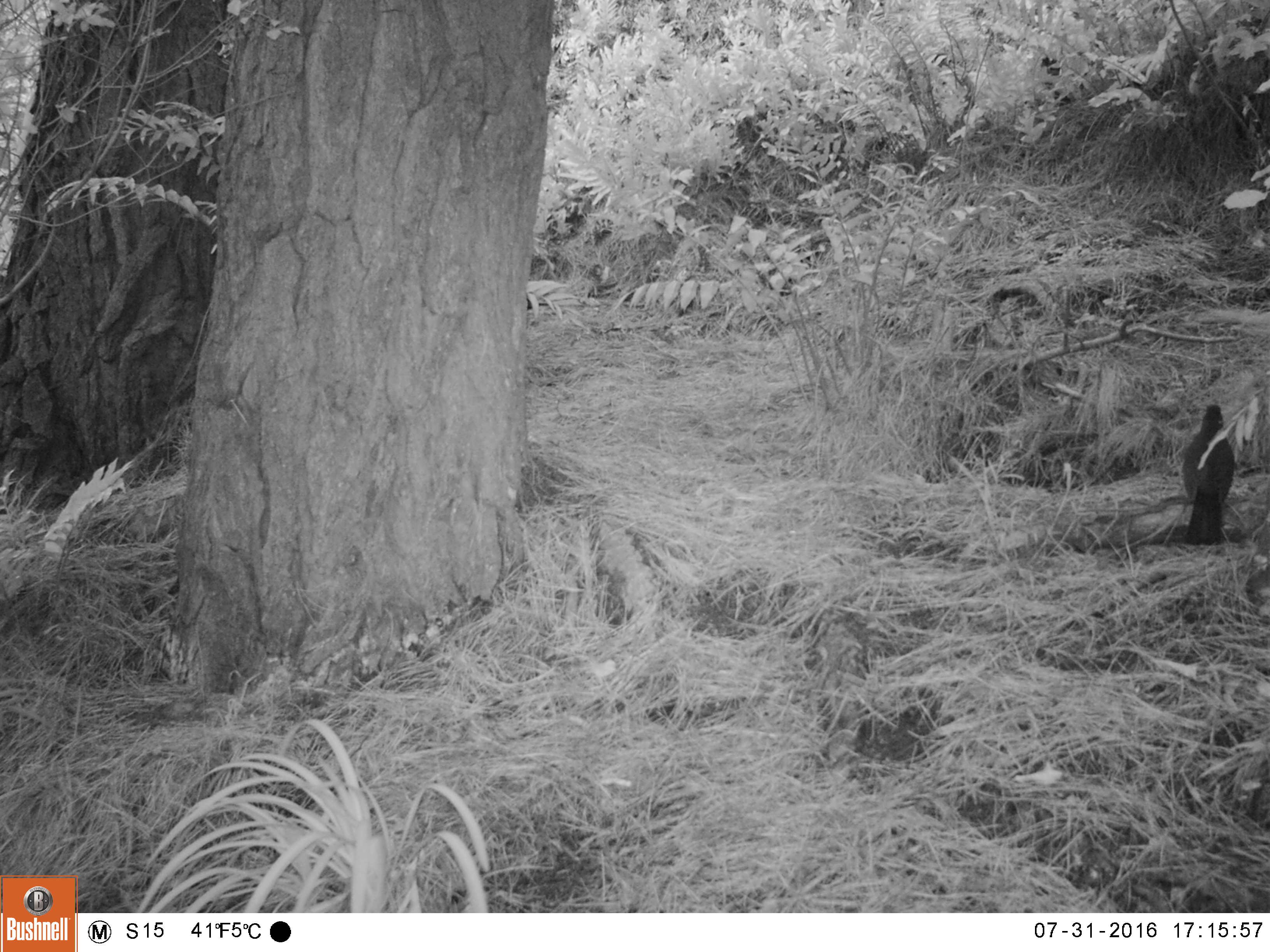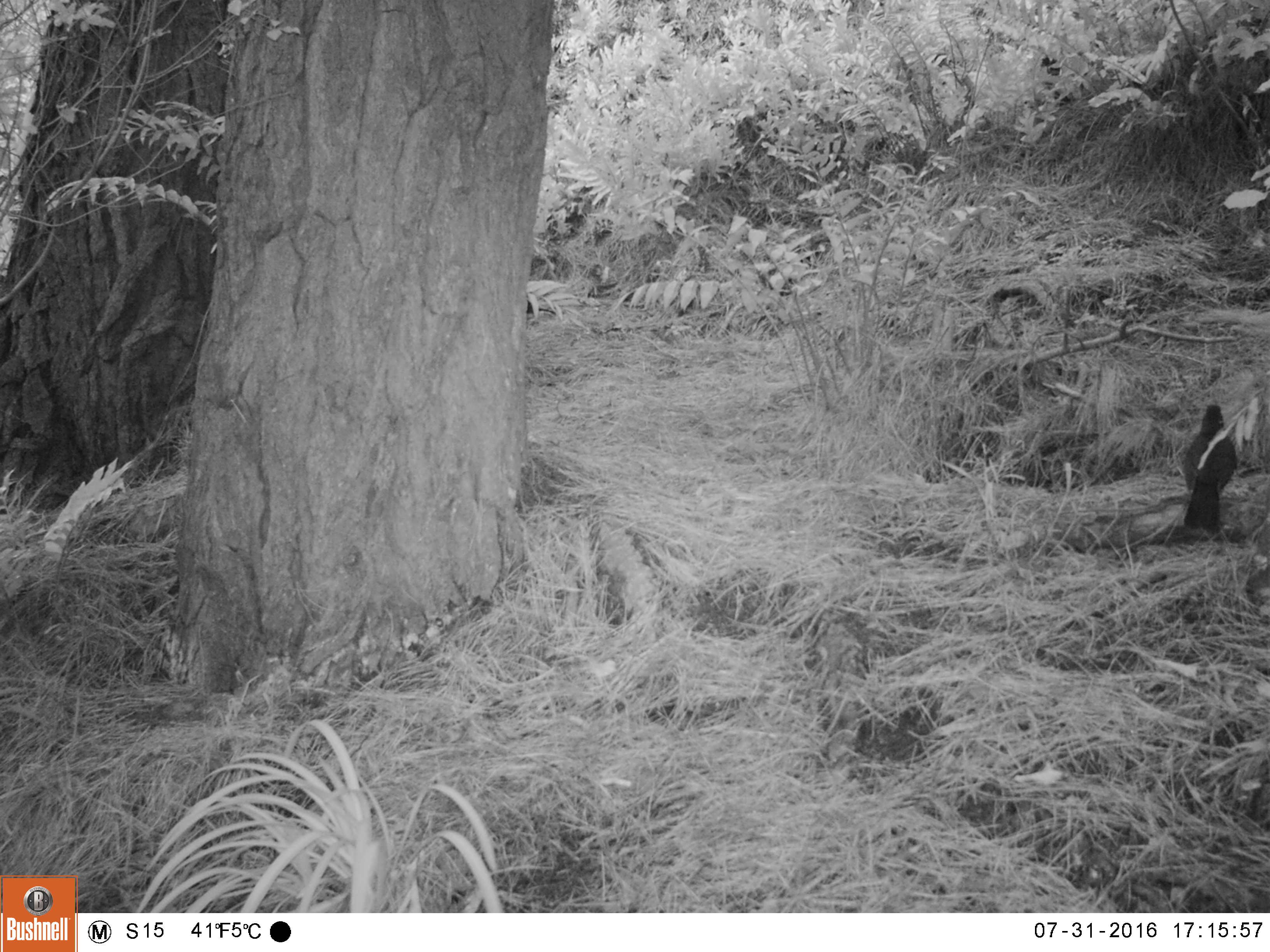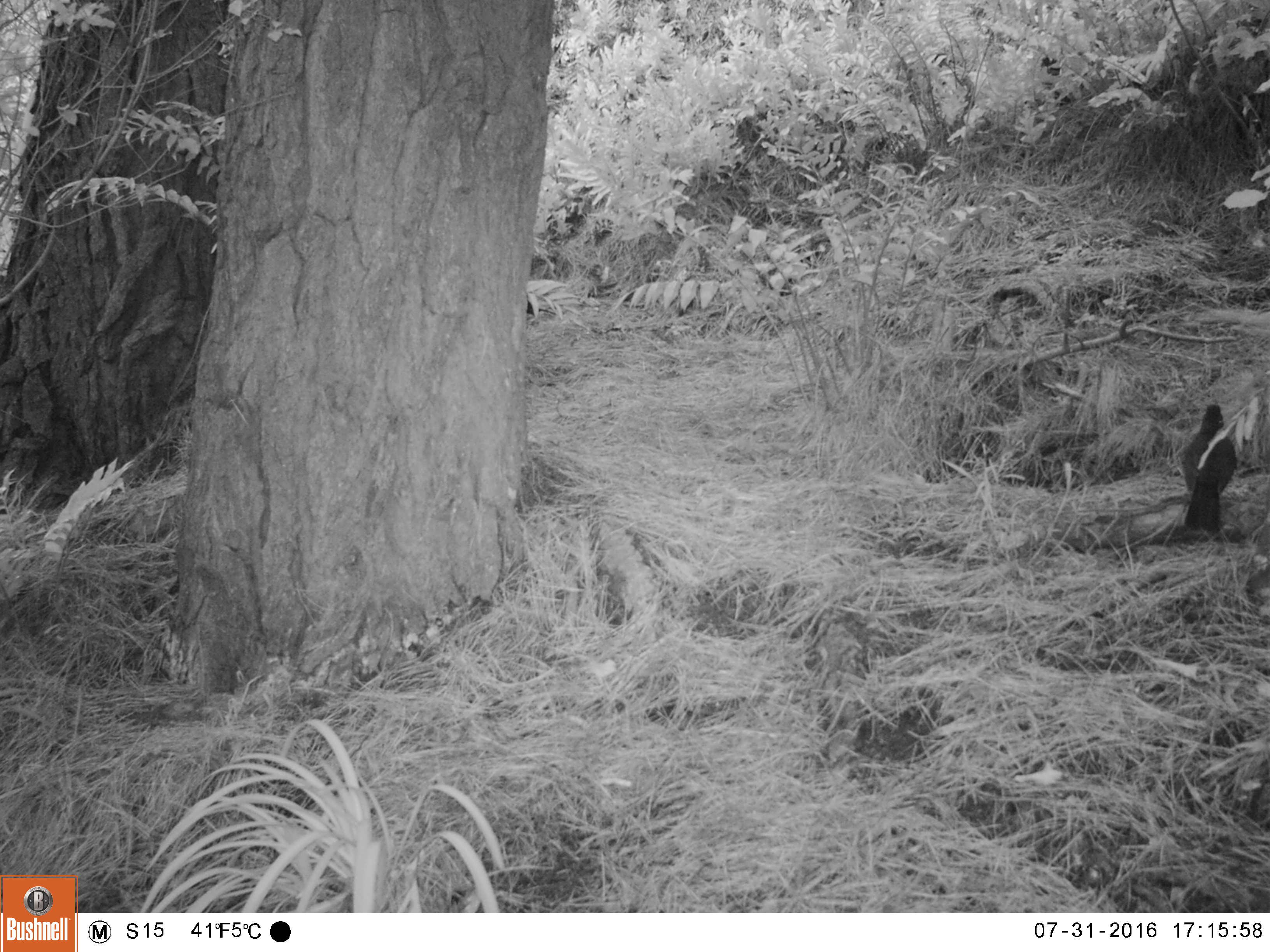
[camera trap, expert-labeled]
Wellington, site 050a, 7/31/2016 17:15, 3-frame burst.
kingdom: Animalia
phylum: Chordata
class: Aves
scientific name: Aves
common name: bird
Bird (Aves).